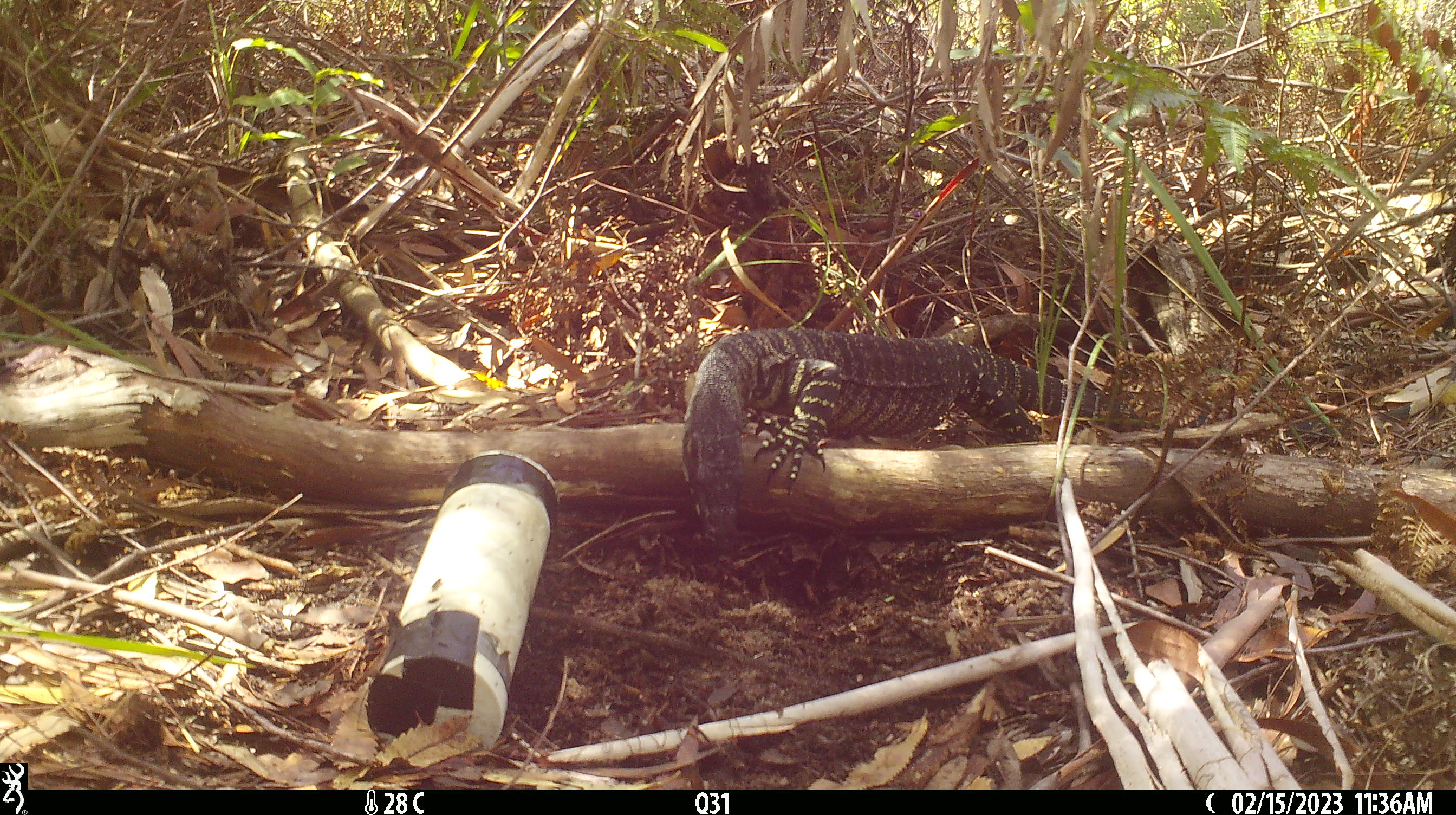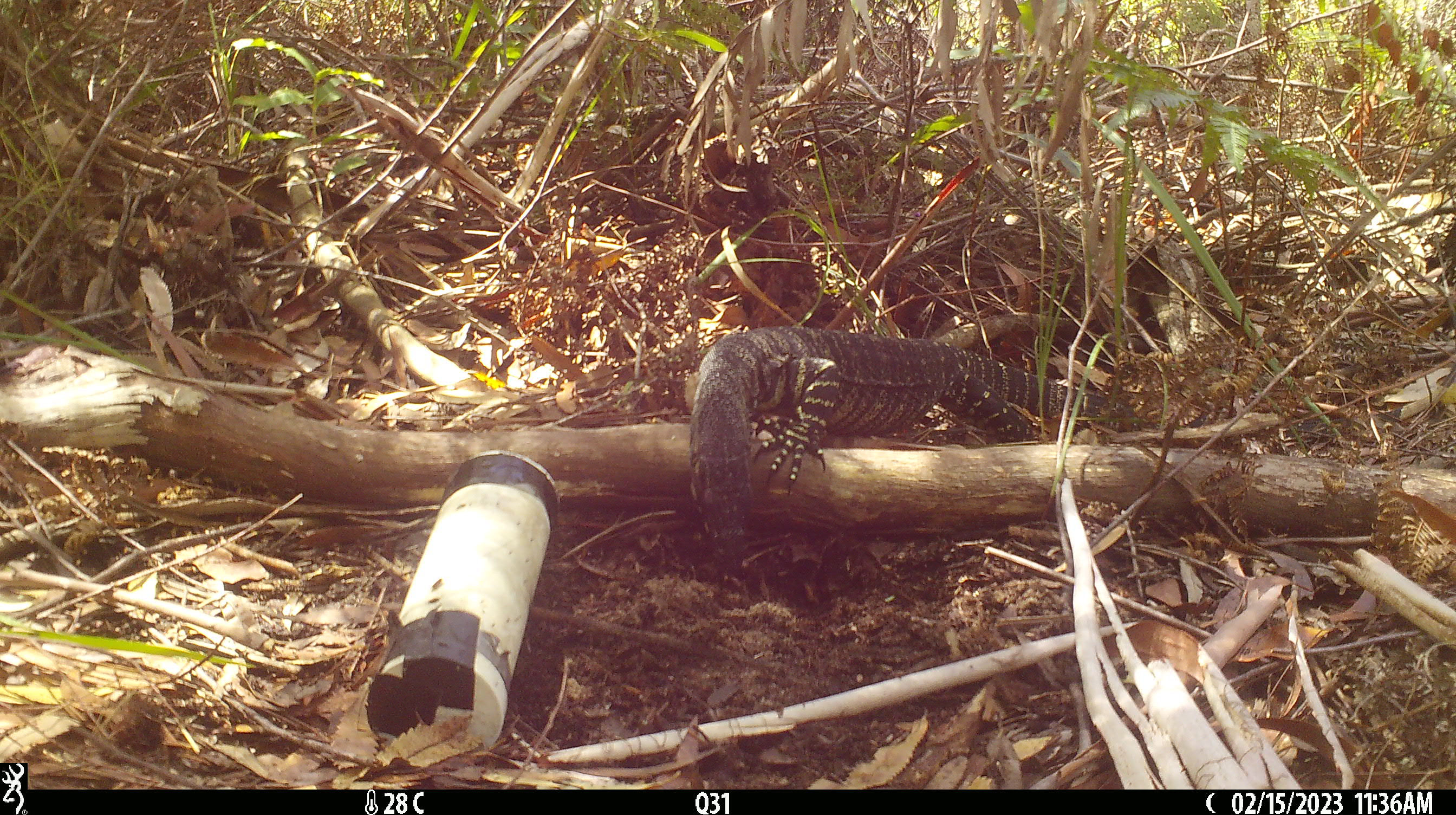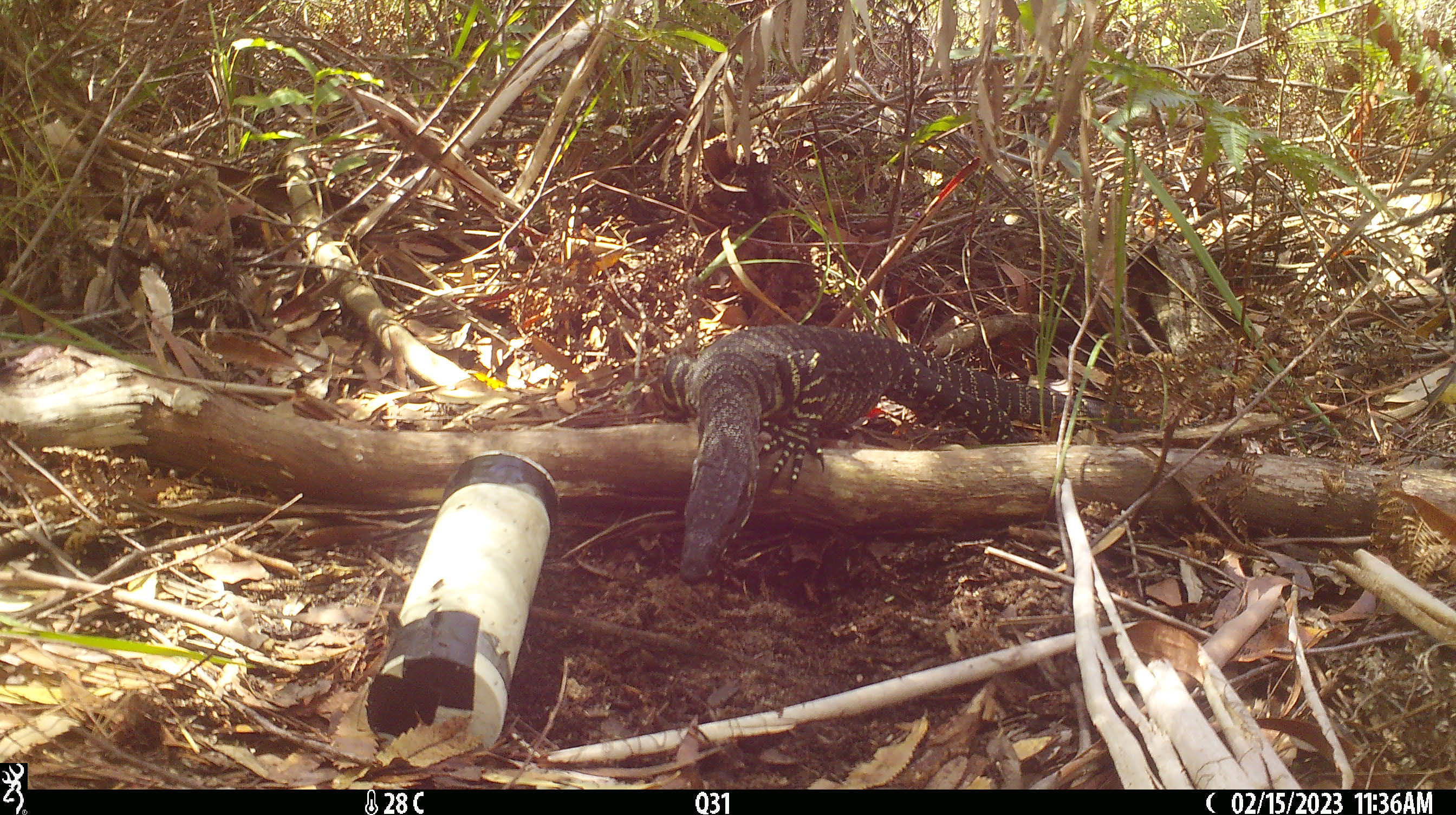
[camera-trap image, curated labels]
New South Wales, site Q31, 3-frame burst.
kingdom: Animalia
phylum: Chordata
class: Reptilia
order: Squamata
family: Varanidae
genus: Varanus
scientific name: Varanus varius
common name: lace monitor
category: goanna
Goanna (lace monitor) (Varanus varius).